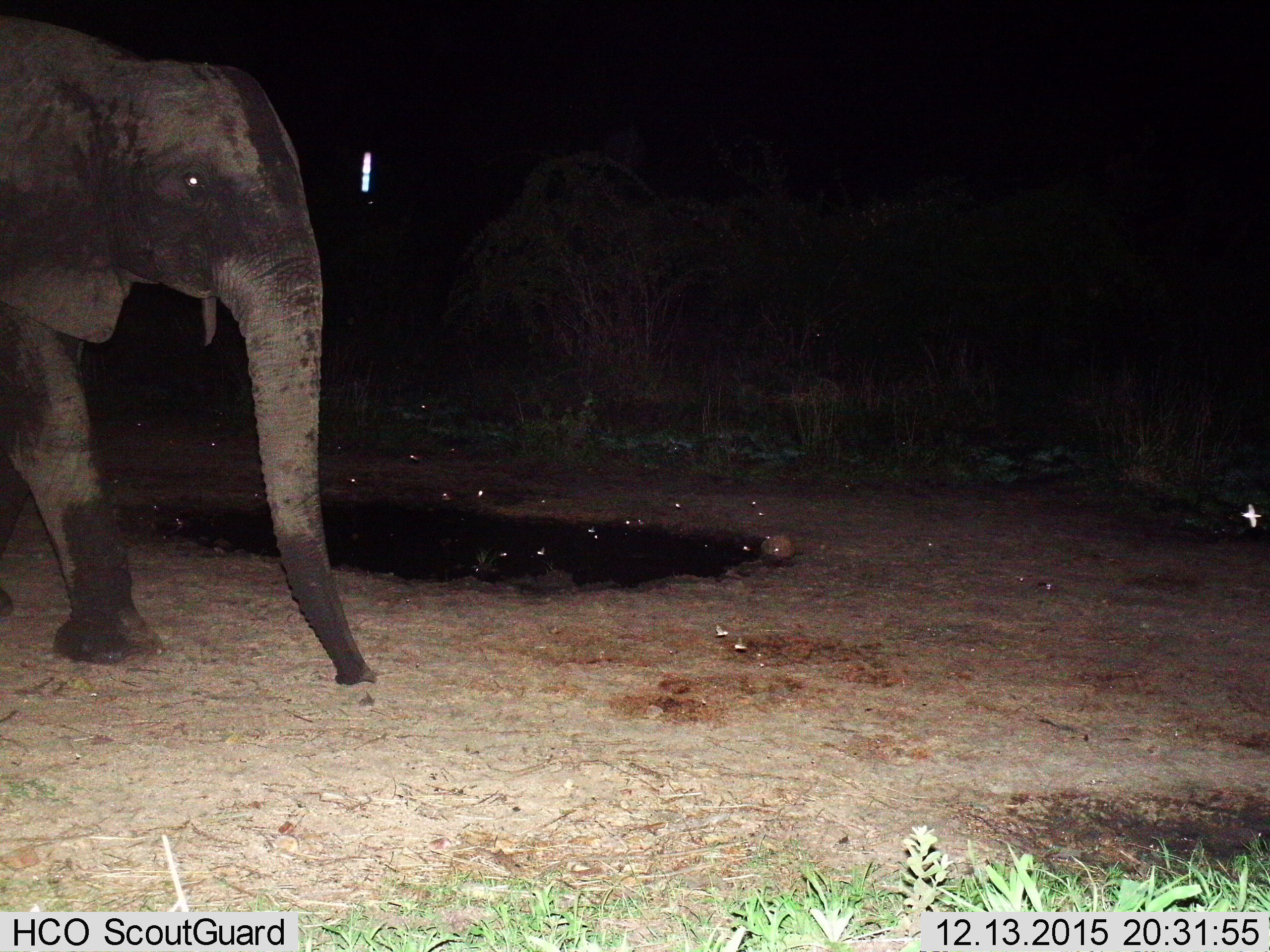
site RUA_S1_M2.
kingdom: Animalia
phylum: Chordata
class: Aves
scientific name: Aves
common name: bird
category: birdother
Birdother (bird) (Aves), count 3. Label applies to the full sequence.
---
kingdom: Animalia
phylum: Chordata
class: Mammalia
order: Proboscidea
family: Elephantidae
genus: Loxodonta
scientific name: Loxodonta africana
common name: african bush elephant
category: elephant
Elephant (african bush elephant) (Loxodonta africana), count 1. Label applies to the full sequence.